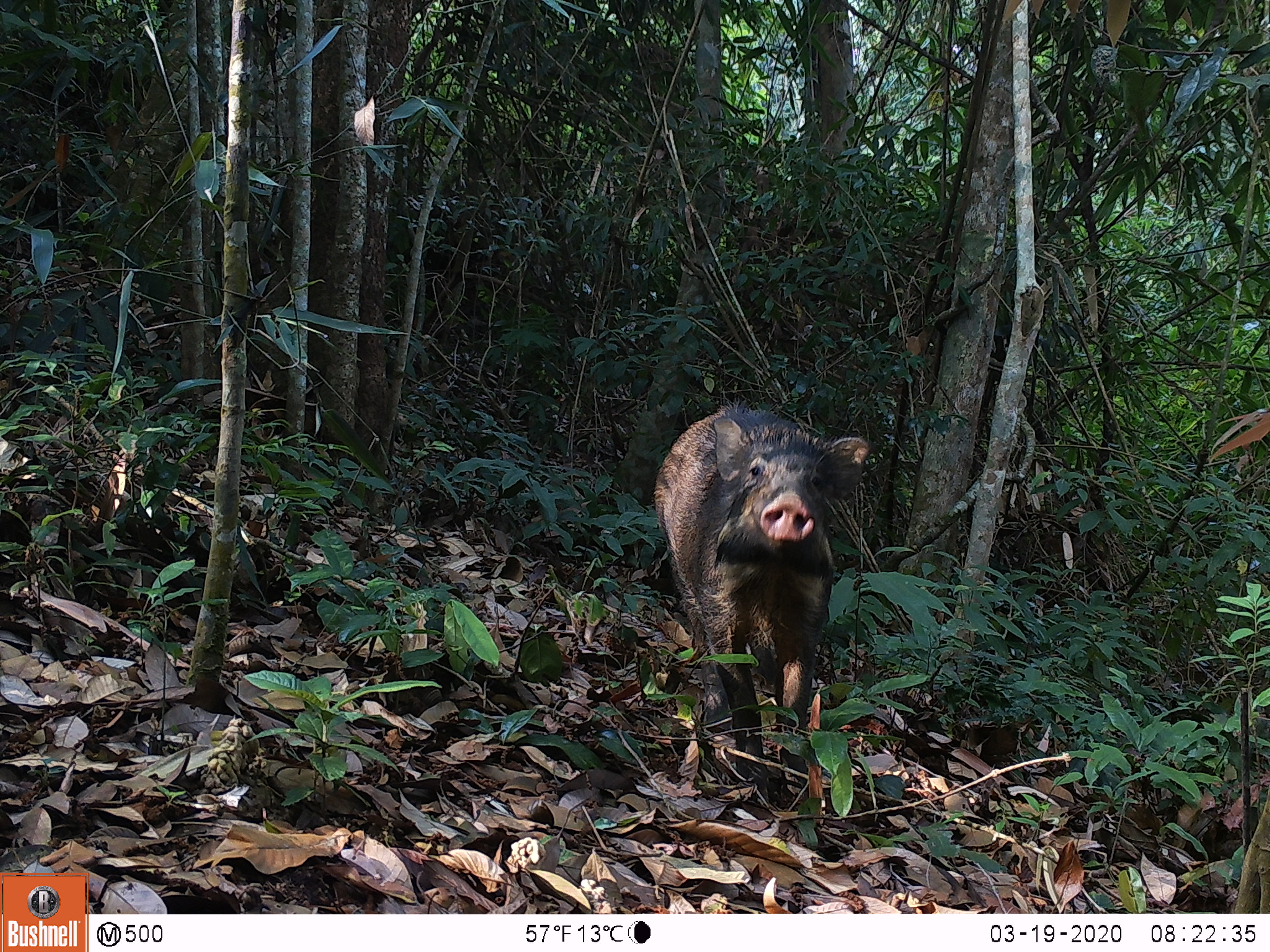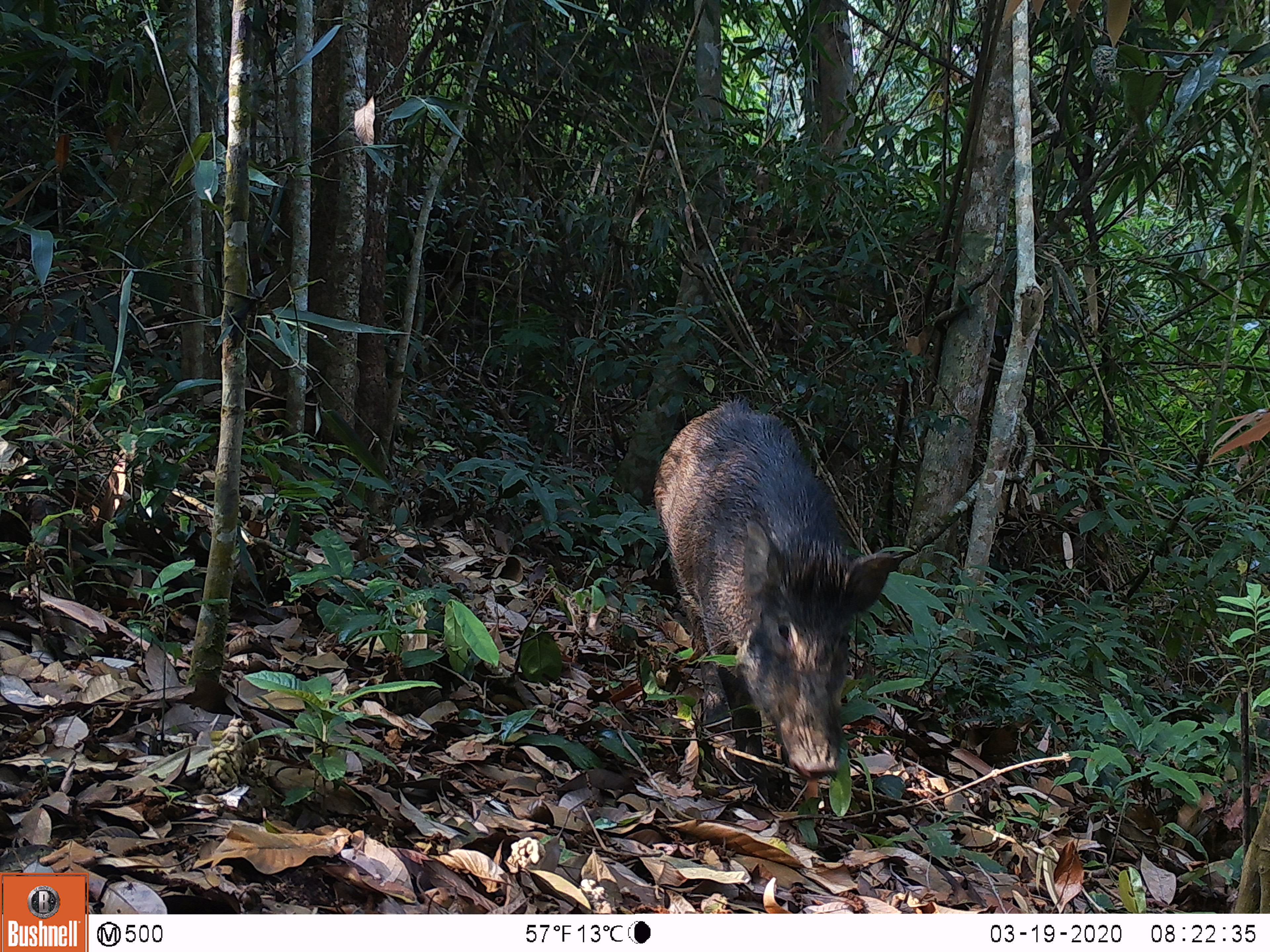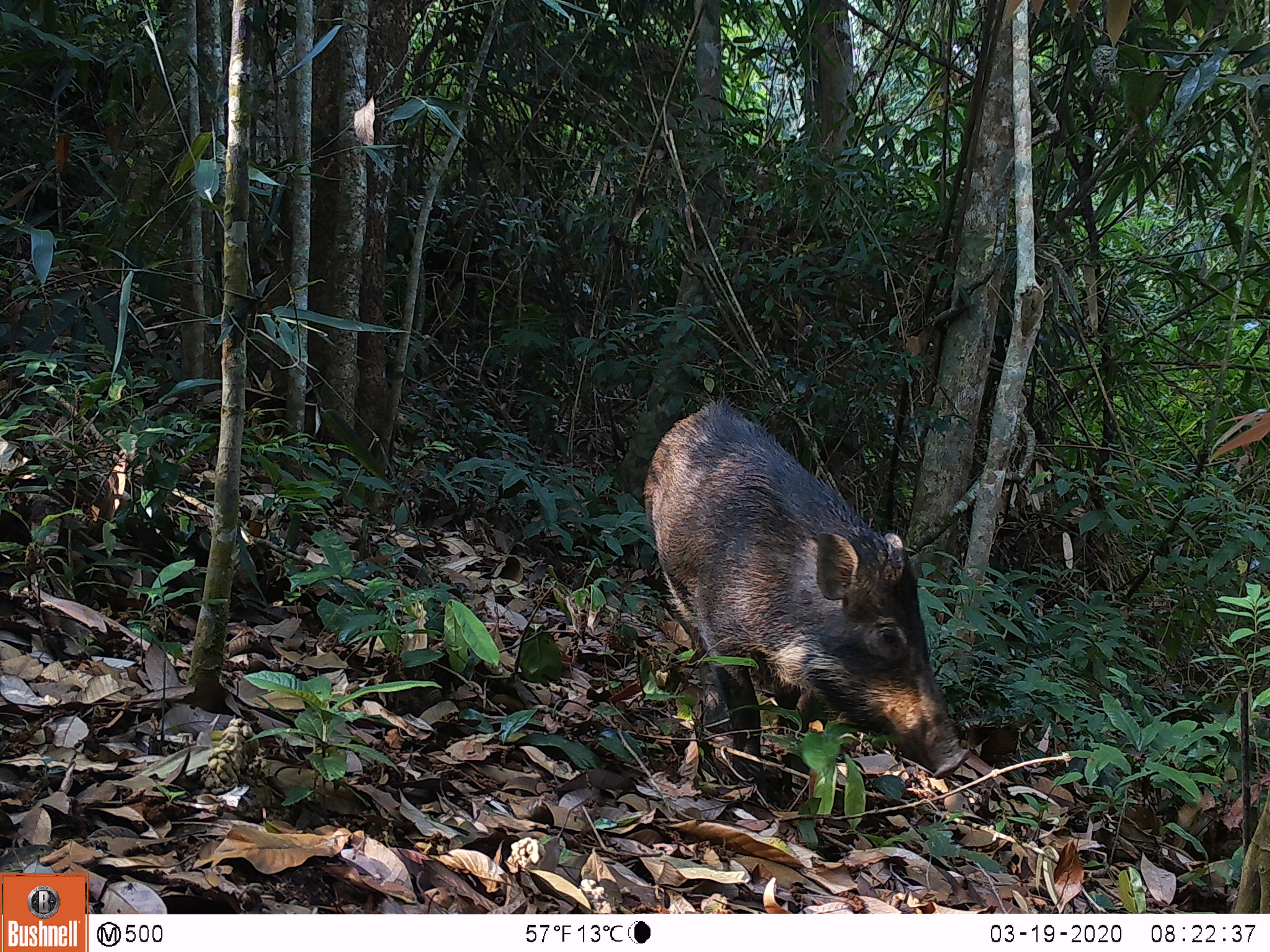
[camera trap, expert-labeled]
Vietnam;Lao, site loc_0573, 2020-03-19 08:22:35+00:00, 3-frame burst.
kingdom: Animalia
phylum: Chordata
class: Mammalia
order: Artiodactyla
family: Suidae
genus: Sus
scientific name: Sus scrofa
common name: eurasian wild pig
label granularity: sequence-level